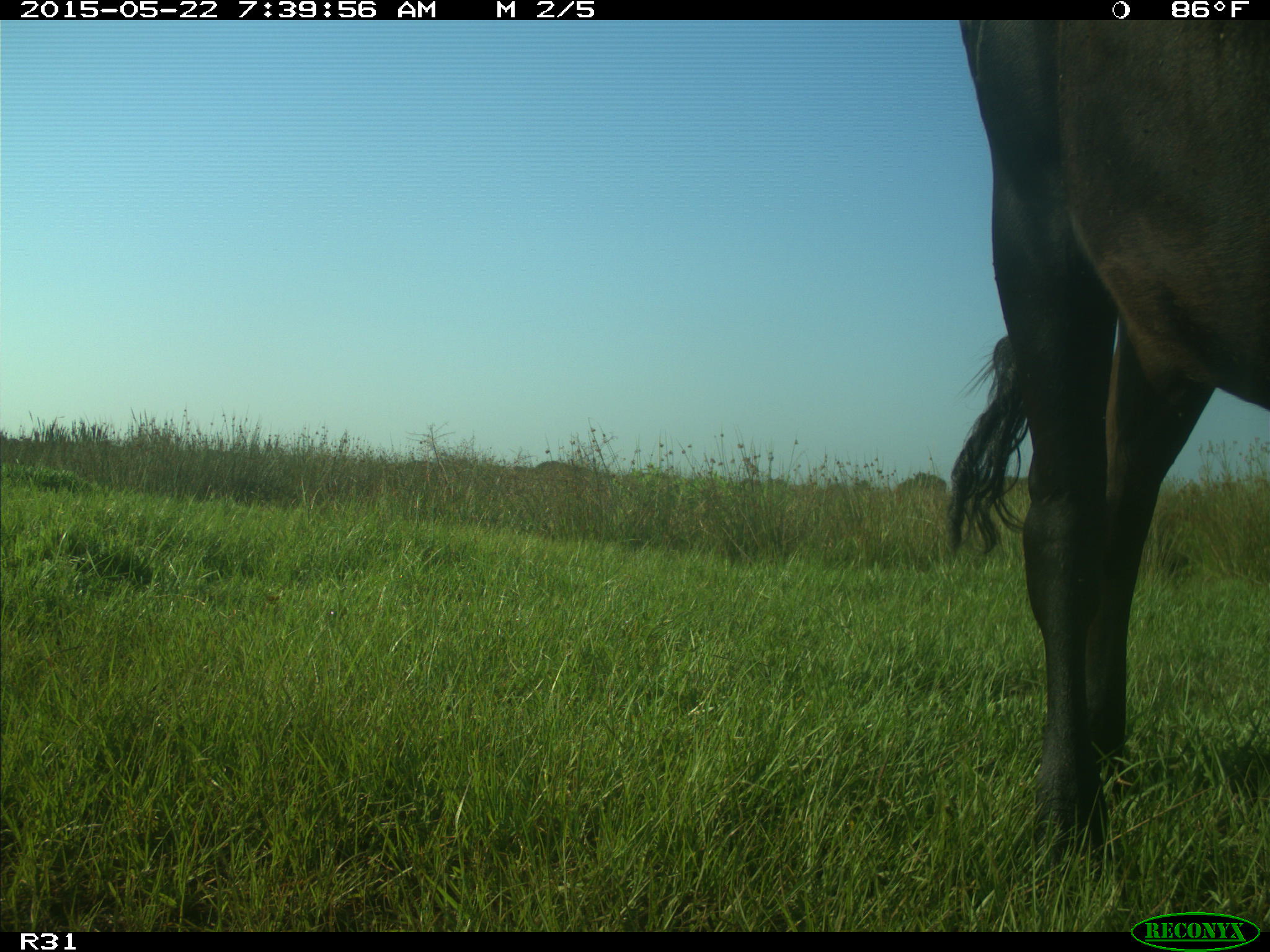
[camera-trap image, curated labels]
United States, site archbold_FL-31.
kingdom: Animalia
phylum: Chordata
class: Mammalia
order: Artiodactyla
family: Bovidae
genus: Bos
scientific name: Bos taurus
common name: domestic cow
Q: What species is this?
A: Bos taurus (domestic cow).